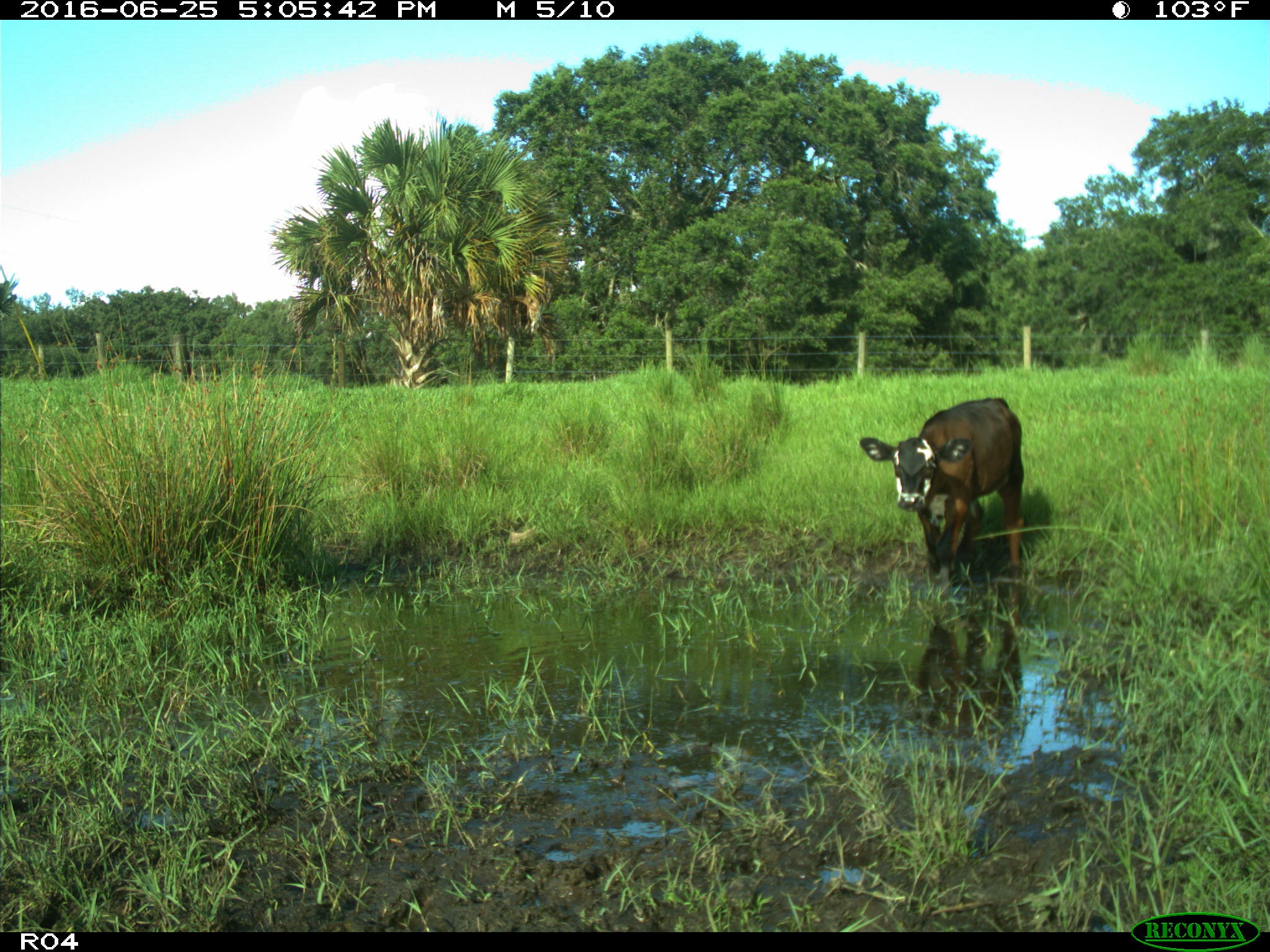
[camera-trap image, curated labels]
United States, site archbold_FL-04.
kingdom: Animalia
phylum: Chordata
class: Mammalia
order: Artiodactyla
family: Bovidae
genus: Bos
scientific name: Bos taurus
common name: domestic cow